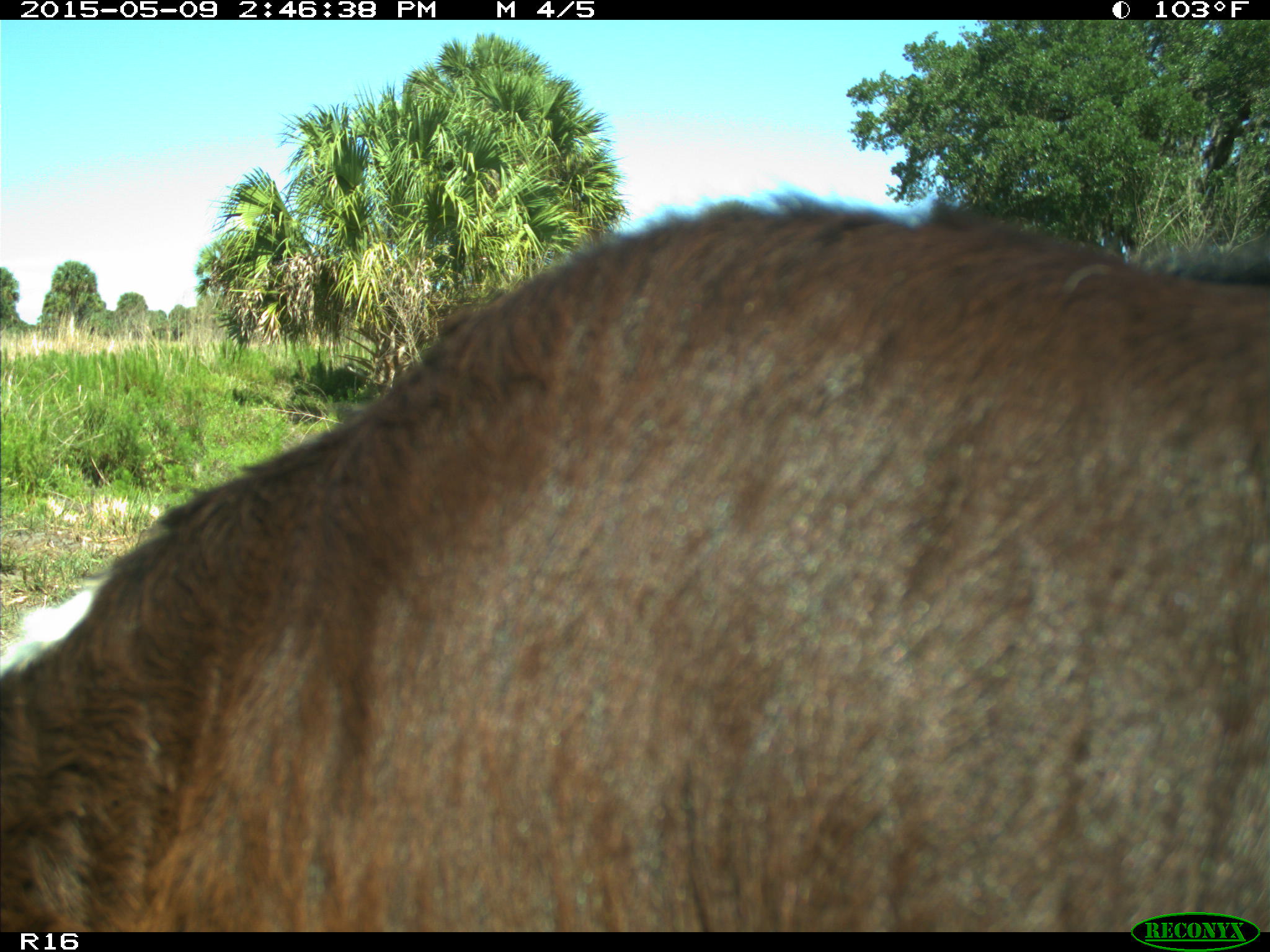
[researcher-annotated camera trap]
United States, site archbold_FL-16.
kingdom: Animalia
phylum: Chordata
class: Mammalia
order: Artiodactyla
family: Bovidae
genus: Bos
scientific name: Bos taurus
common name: domestic cow